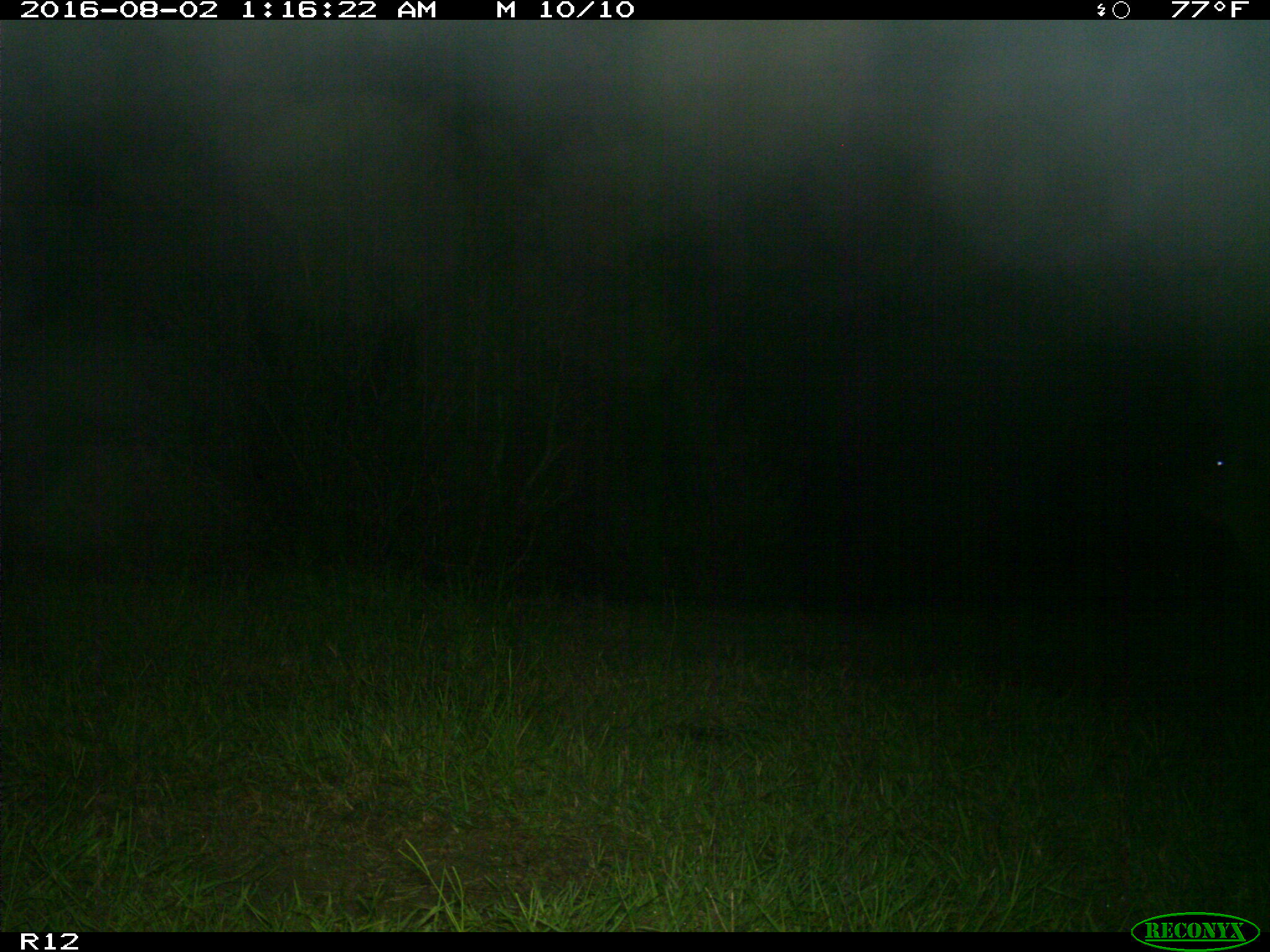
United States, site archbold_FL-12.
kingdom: Animalia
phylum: Chordata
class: Mammalia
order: Artiodactyla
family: Bovidae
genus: Bos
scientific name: Bos taurus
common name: domestic cow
Bos taurus (domestic cow).